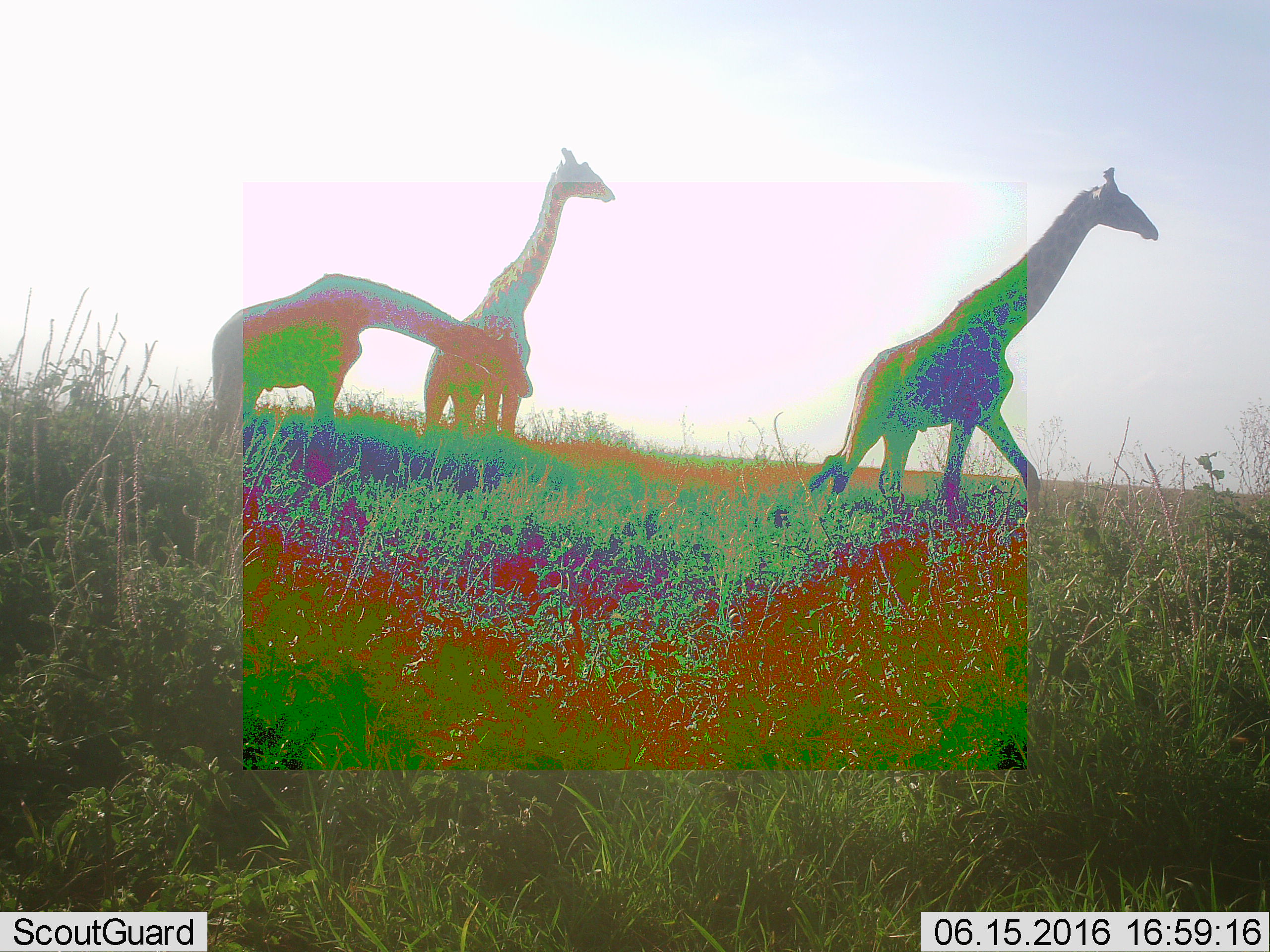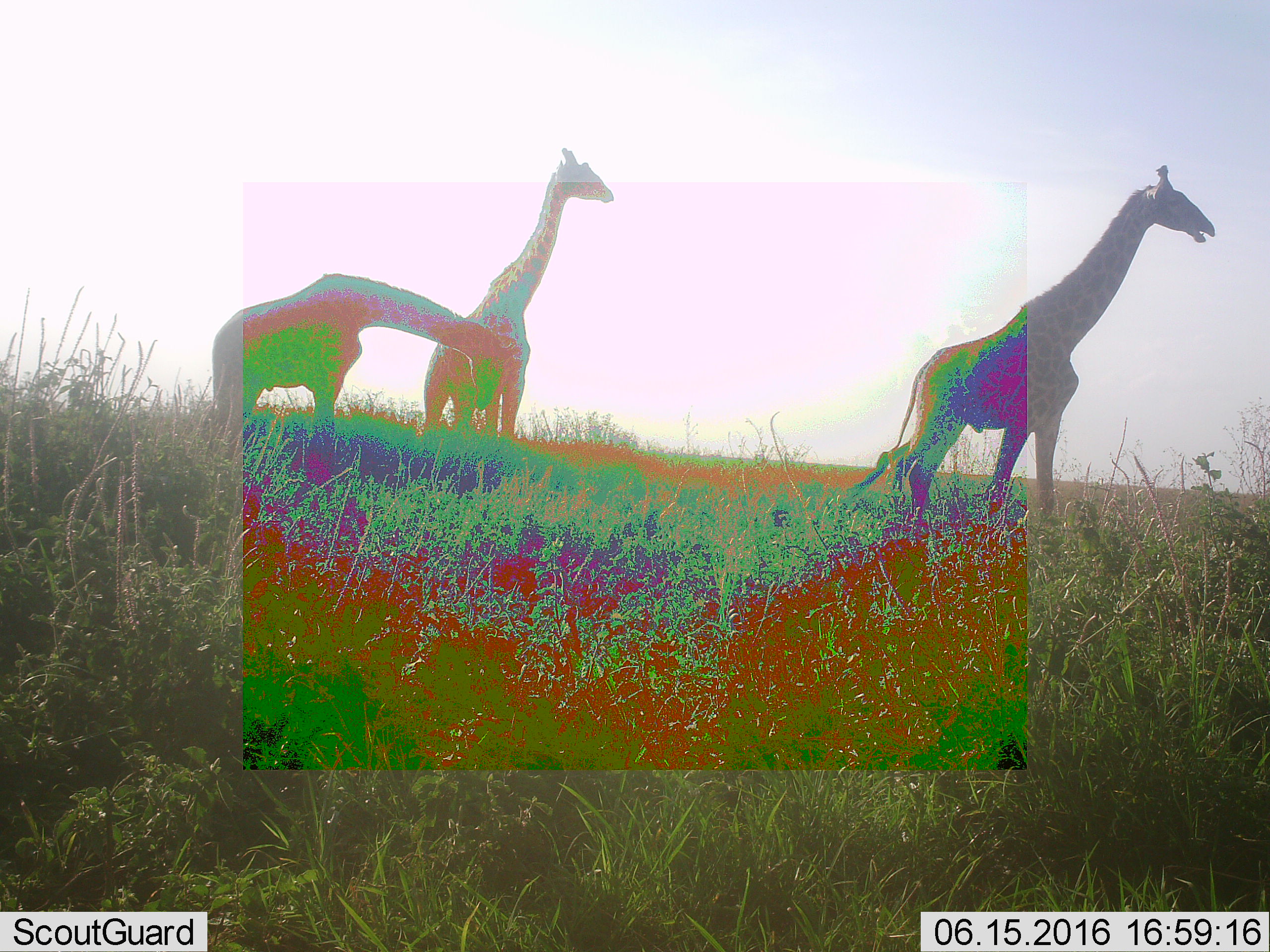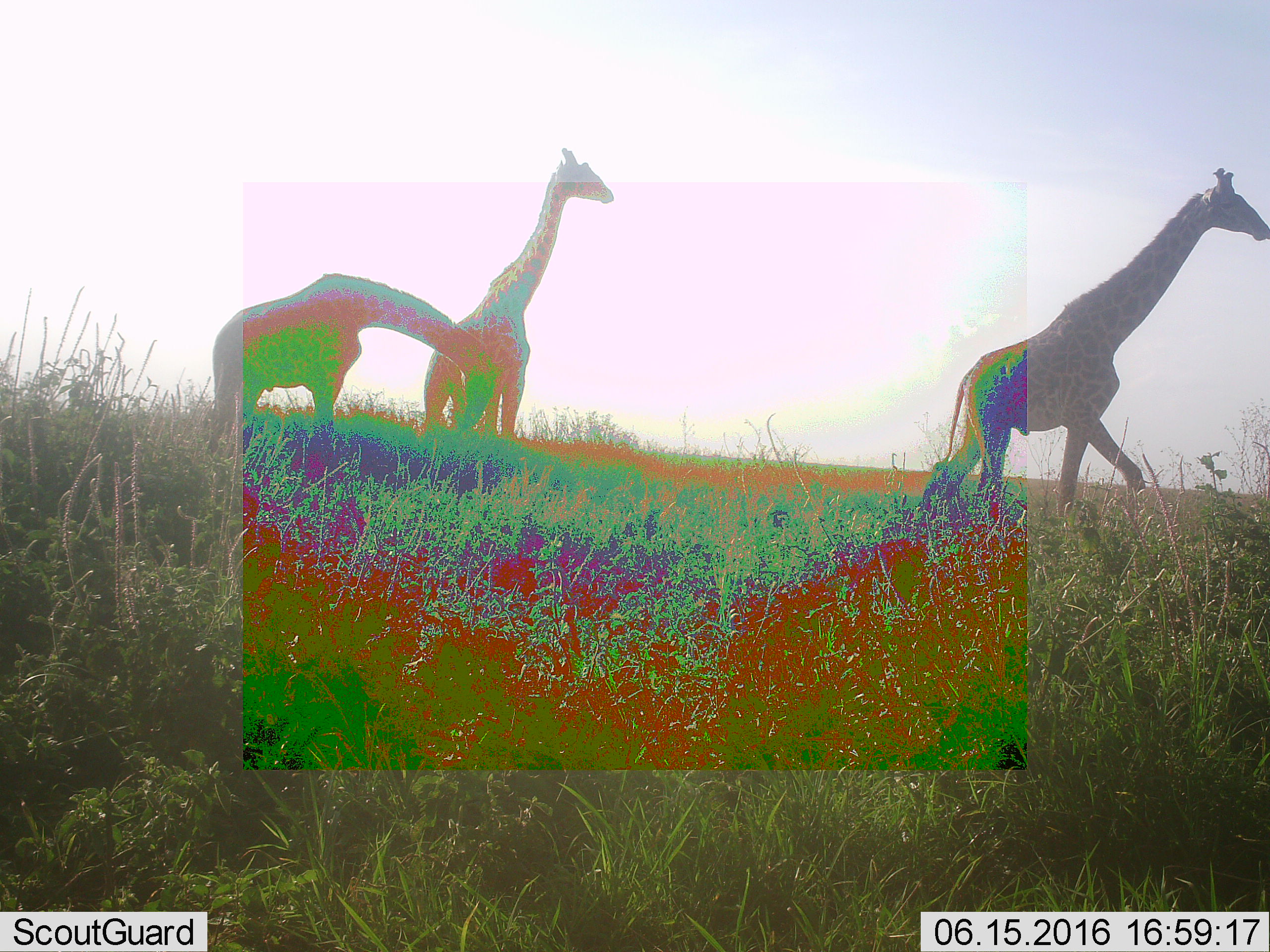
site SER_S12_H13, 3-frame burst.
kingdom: Animalia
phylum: Chordata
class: Mammalia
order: Artiodactyla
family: Giraffidae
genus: Giraffa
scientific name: Giraffa camelopardalis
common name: giraffe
Giraffe (Giraffa camelopardalis), count 3. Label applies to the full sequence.